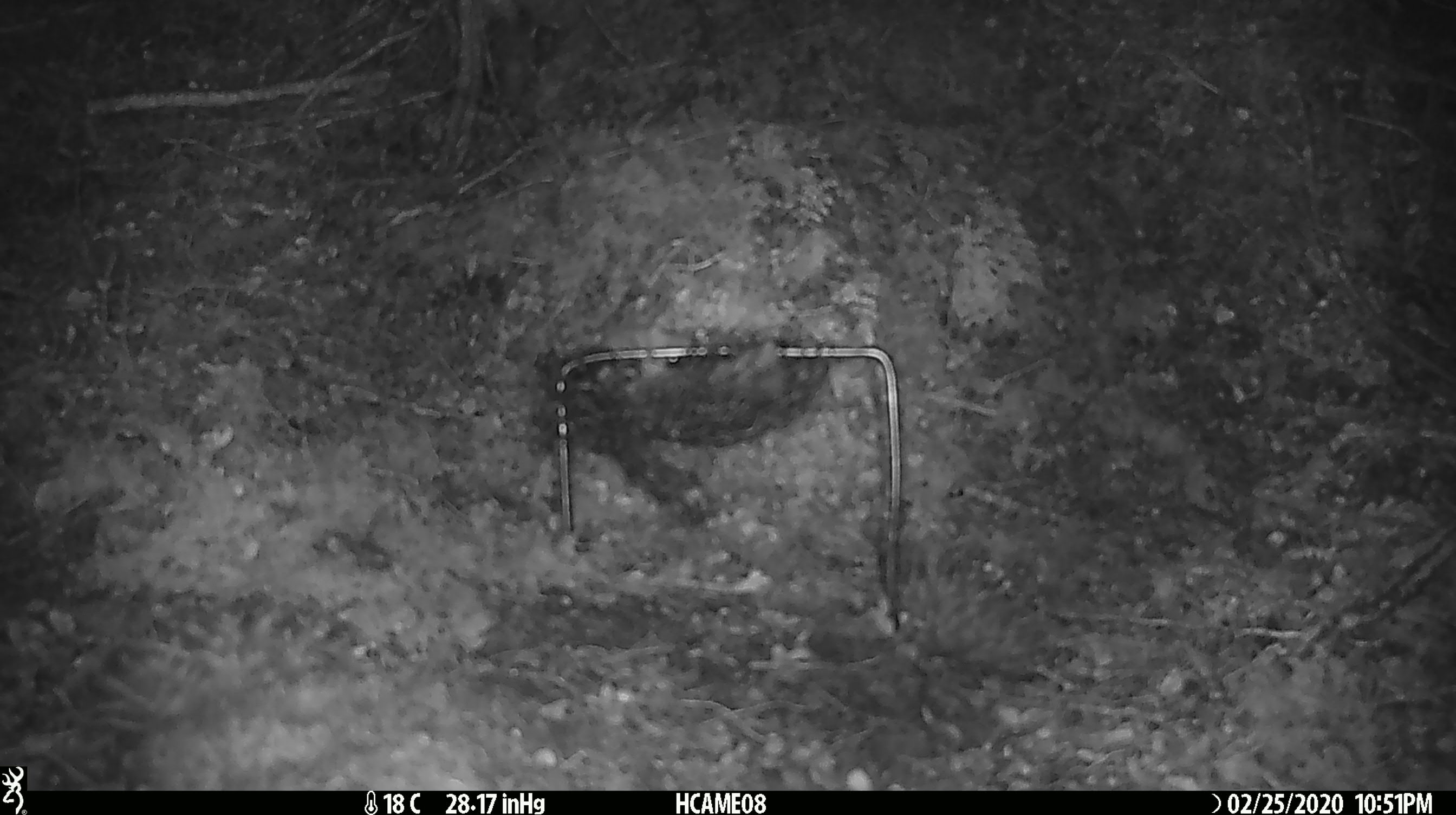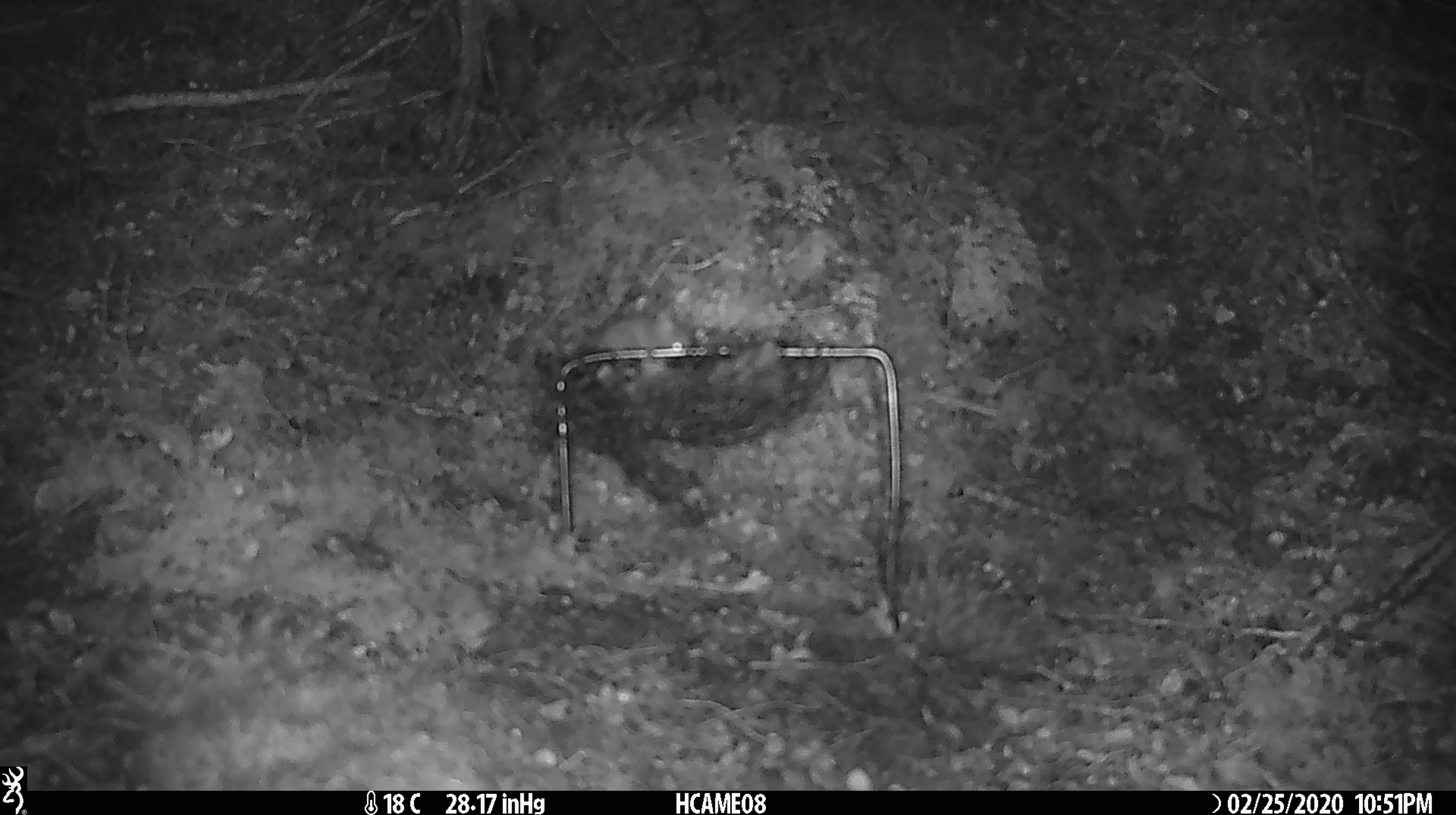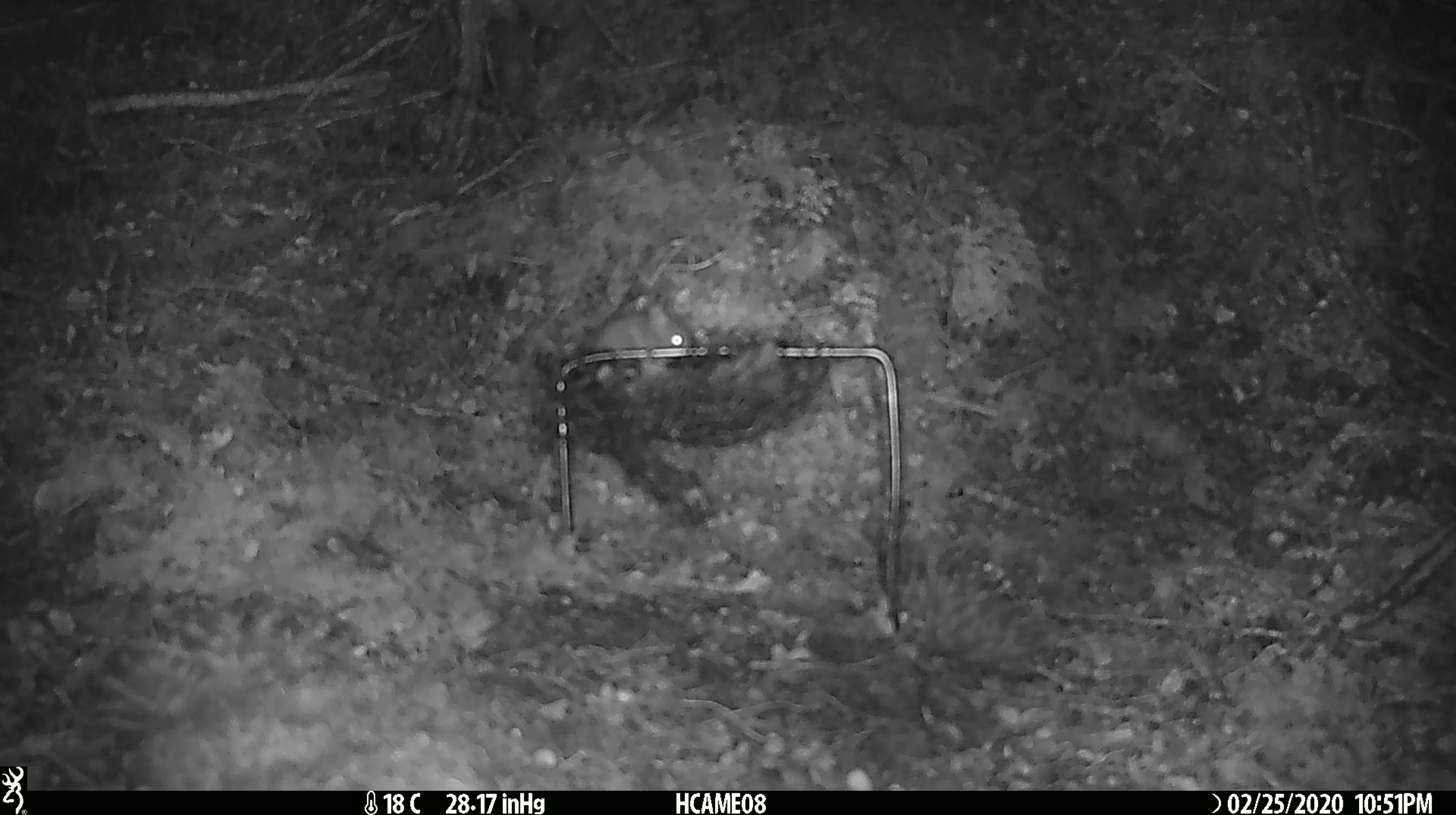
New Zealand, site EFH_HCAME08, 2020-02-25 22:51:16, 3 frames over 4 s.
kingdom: Animalia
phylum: Chordata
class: Mammalia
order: Rodentia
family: Muridae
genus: Mus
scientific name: Mus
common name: mouse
Mouse (Mus).